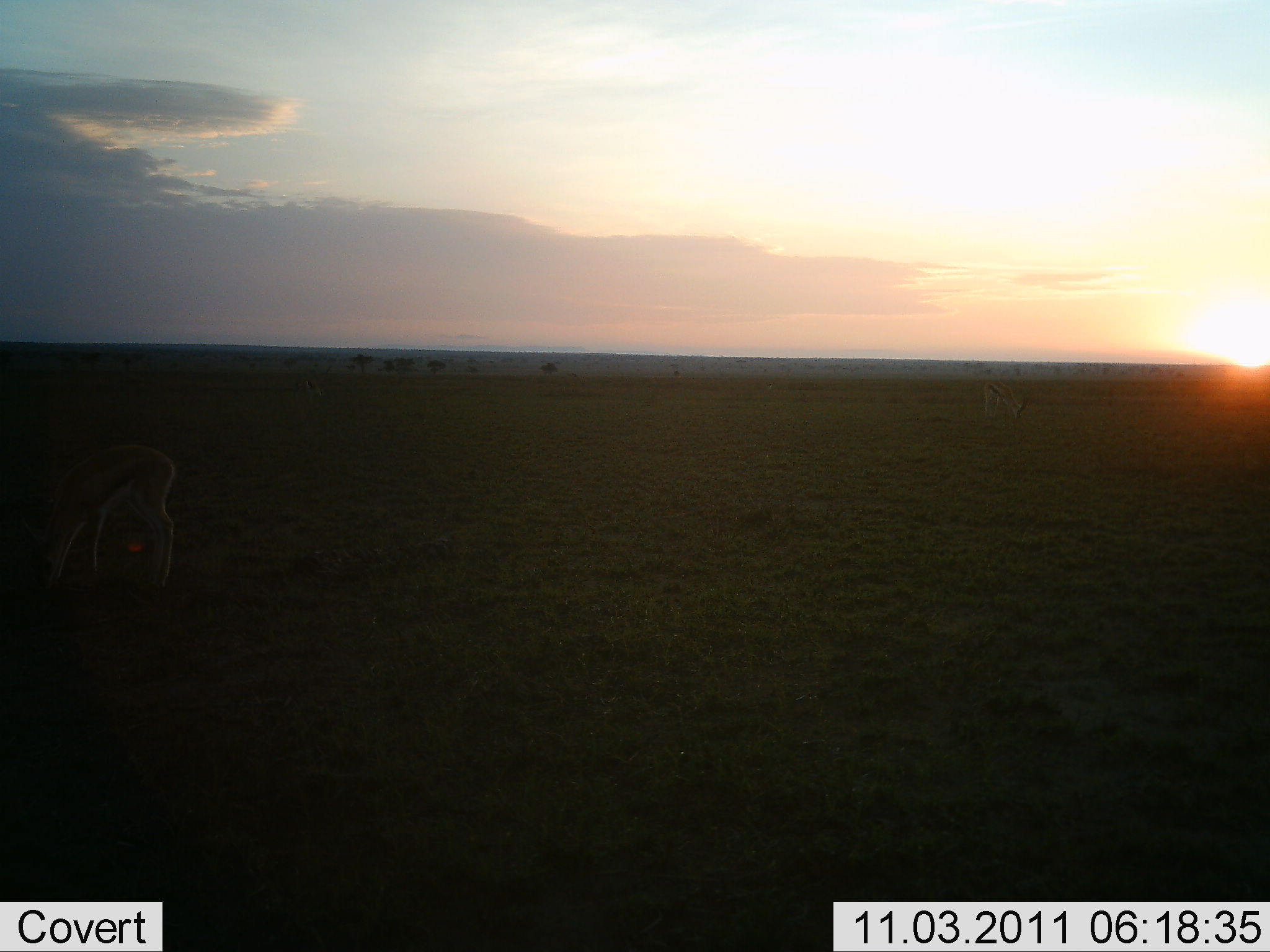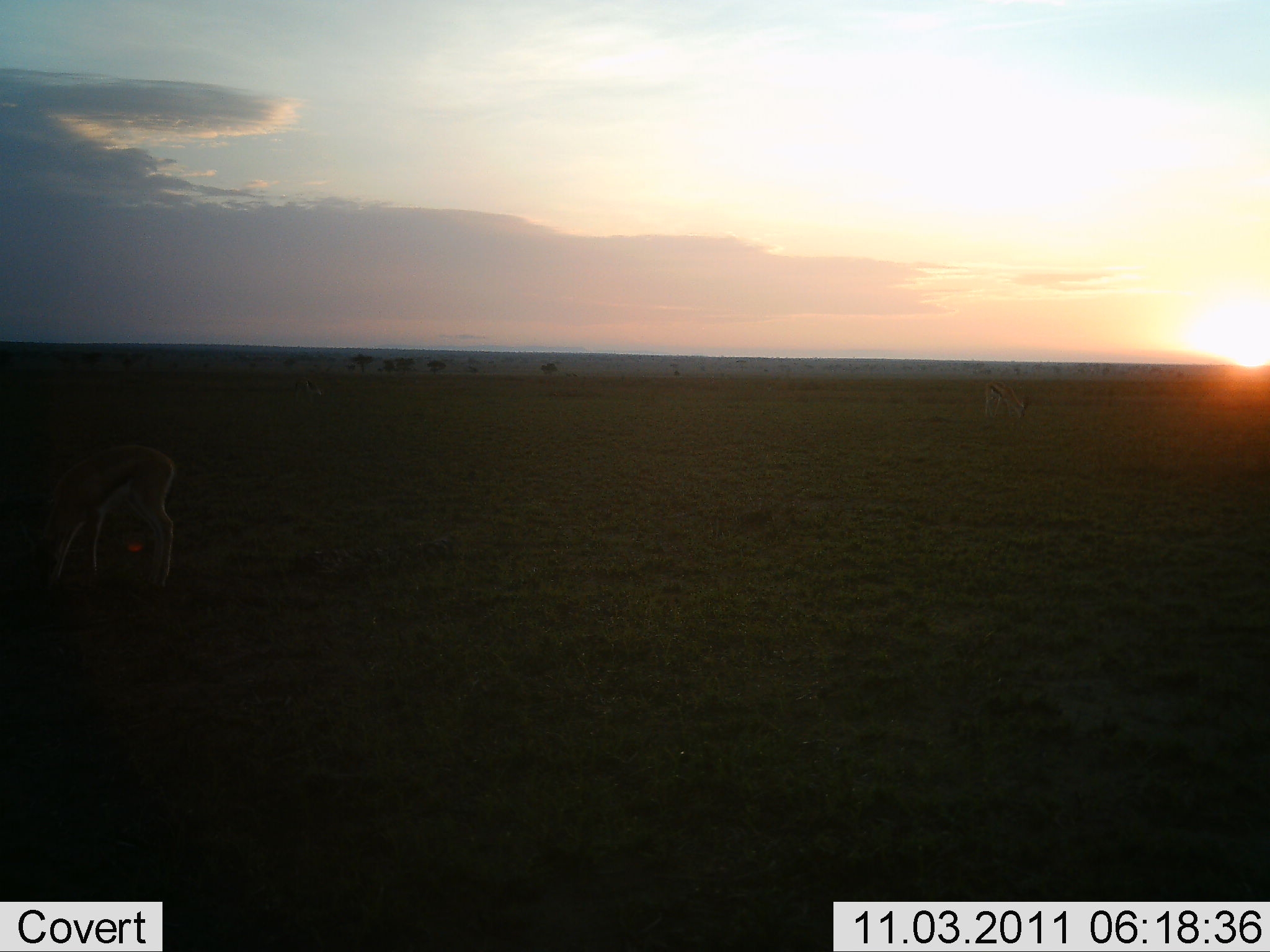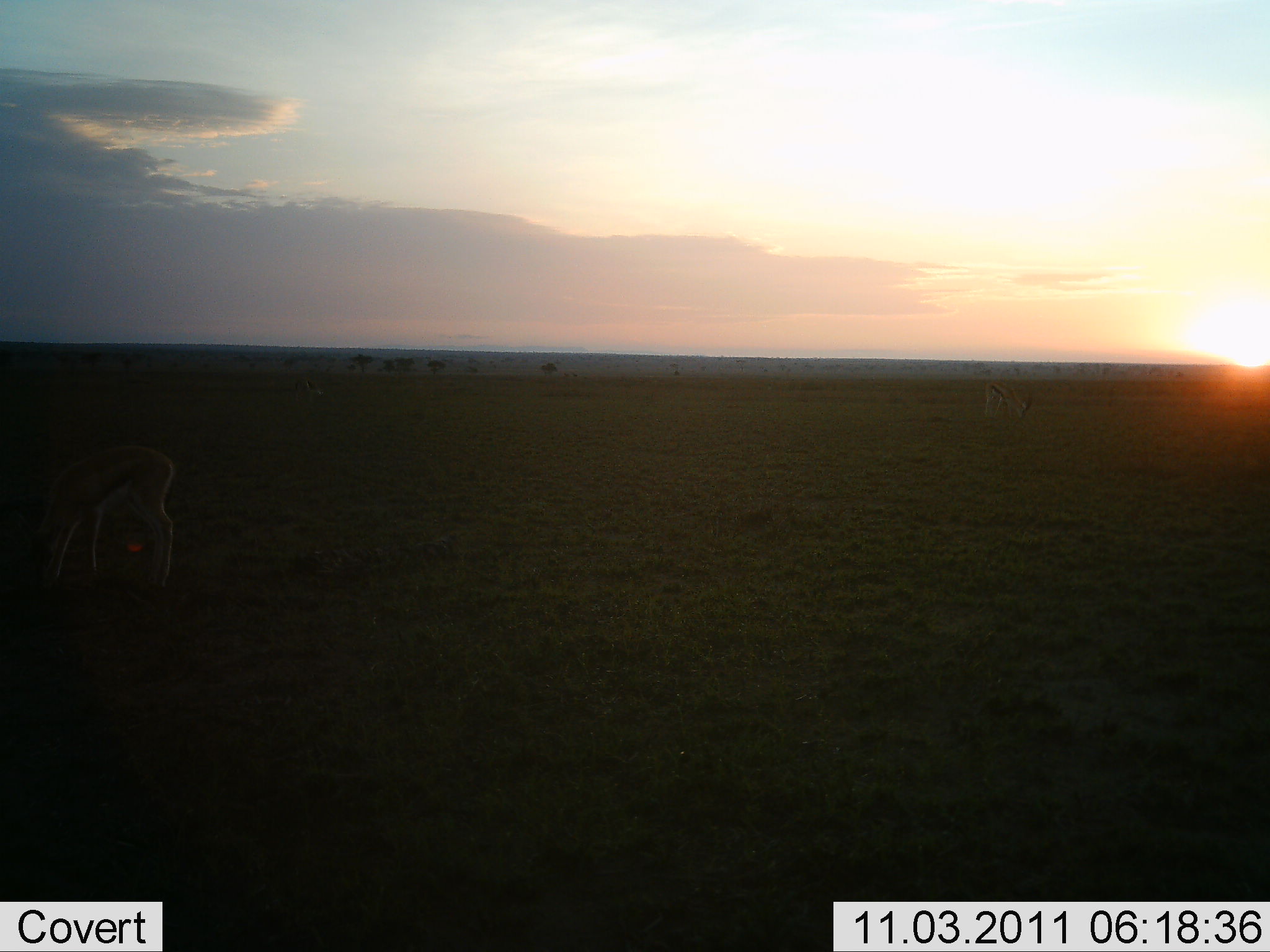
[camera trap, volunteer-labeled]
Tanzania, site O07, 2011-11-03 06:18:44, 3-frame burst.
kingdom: Animalia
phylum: Chordata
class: Mammalia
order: Artiodactyla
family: Bovidae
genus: Eudorcas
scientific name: Eudorcas thomsonii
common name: thomson's gazelle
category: gazellethomsons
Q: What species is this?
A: Gazellethomsons (thomson's gazelle) (Eudorcas thomsonii).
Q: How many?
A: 2.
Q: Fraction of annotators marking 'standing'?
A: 0%.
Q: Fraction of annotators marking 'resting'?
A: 0%.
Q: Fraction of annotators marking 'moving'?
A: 0%.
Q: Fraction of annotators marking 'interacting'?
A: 0%.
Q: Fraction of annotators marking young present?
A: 0%.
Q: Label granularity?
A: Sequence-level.